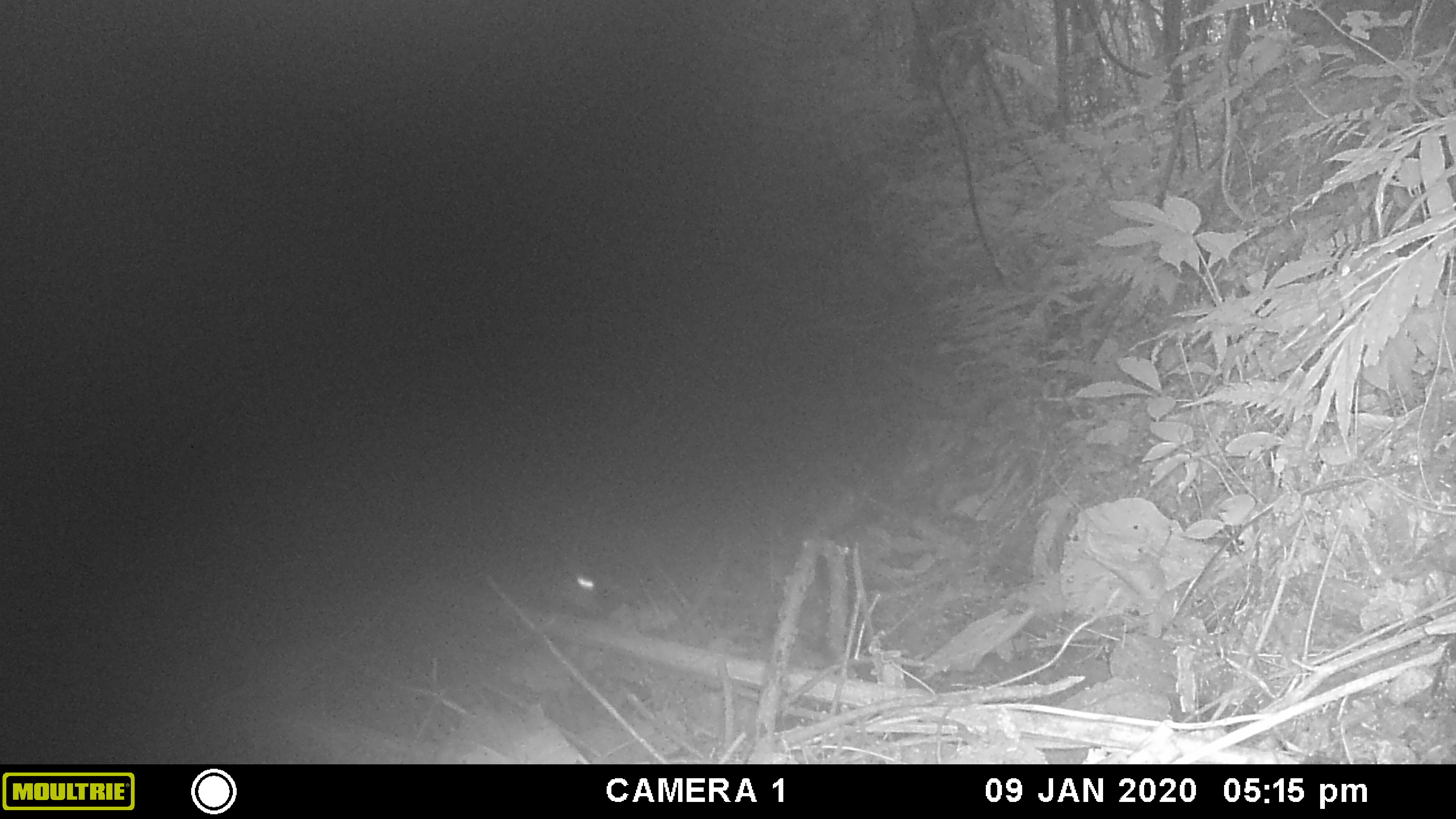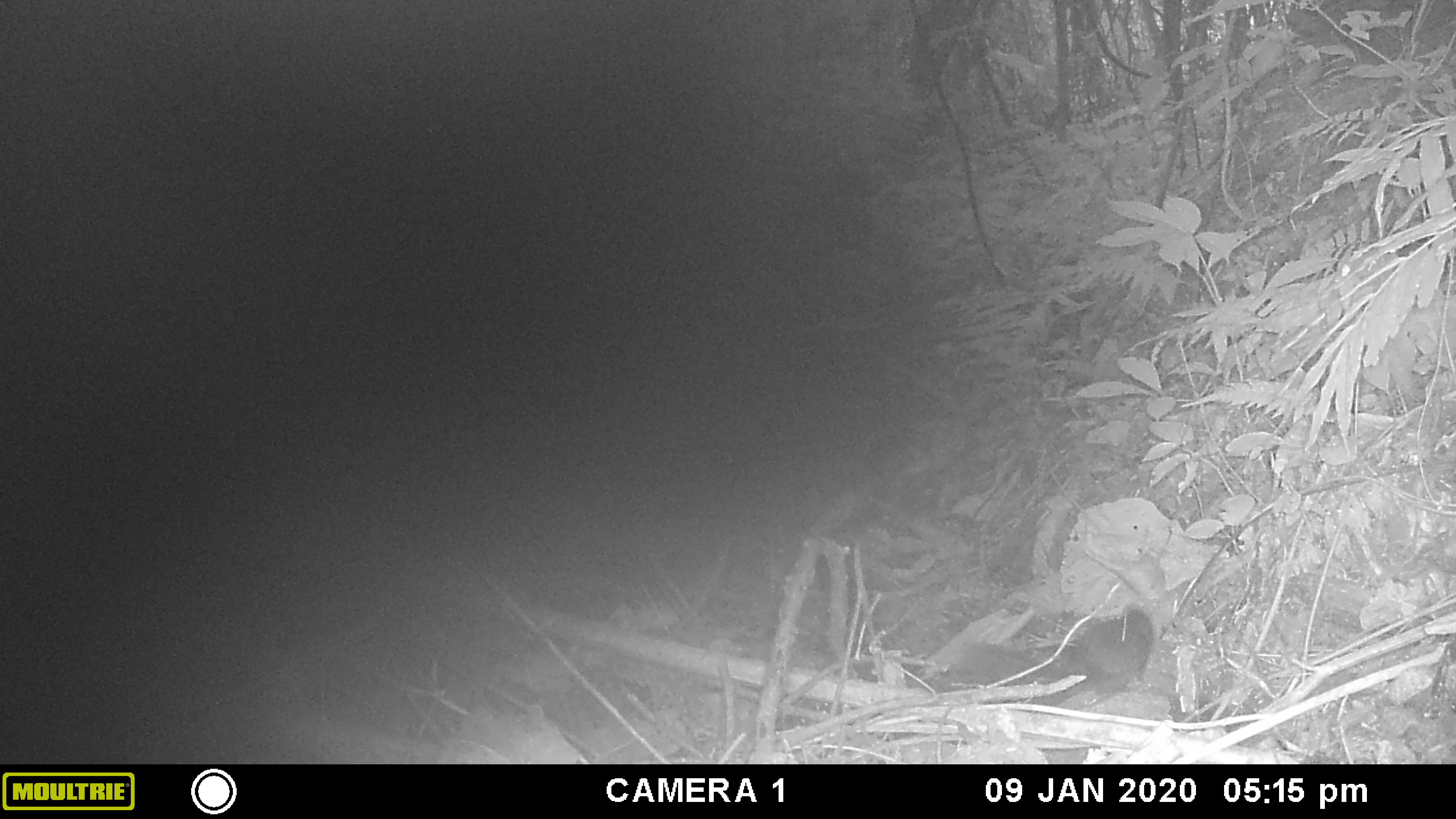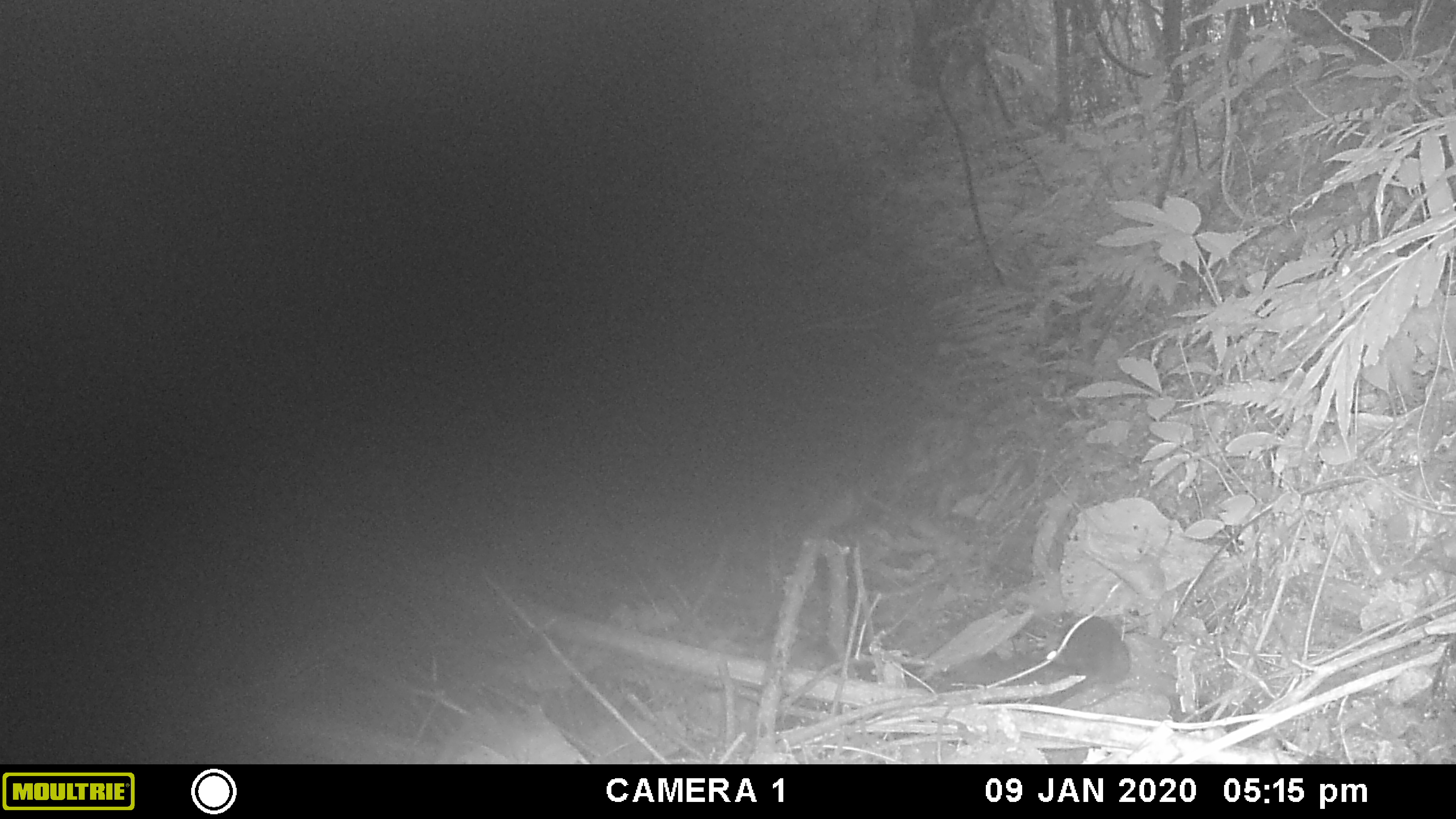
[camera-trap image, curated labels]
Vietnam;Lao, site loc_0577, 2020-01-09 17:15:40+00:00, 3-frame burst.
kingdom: Animalia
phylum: Chordata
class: Mammalia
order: Rodentia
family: Sciuridae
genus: Sciurus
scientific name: Sciurus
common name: squirrel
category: unidentified squirrel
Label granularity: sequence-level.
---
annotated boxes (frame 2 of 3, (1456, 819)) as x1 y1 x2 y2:
unidentified squirrel: 963 609 1151 695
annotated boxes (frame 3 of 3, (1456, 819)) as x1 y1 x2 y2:
unidentified squirrel: 938 615 1130 691